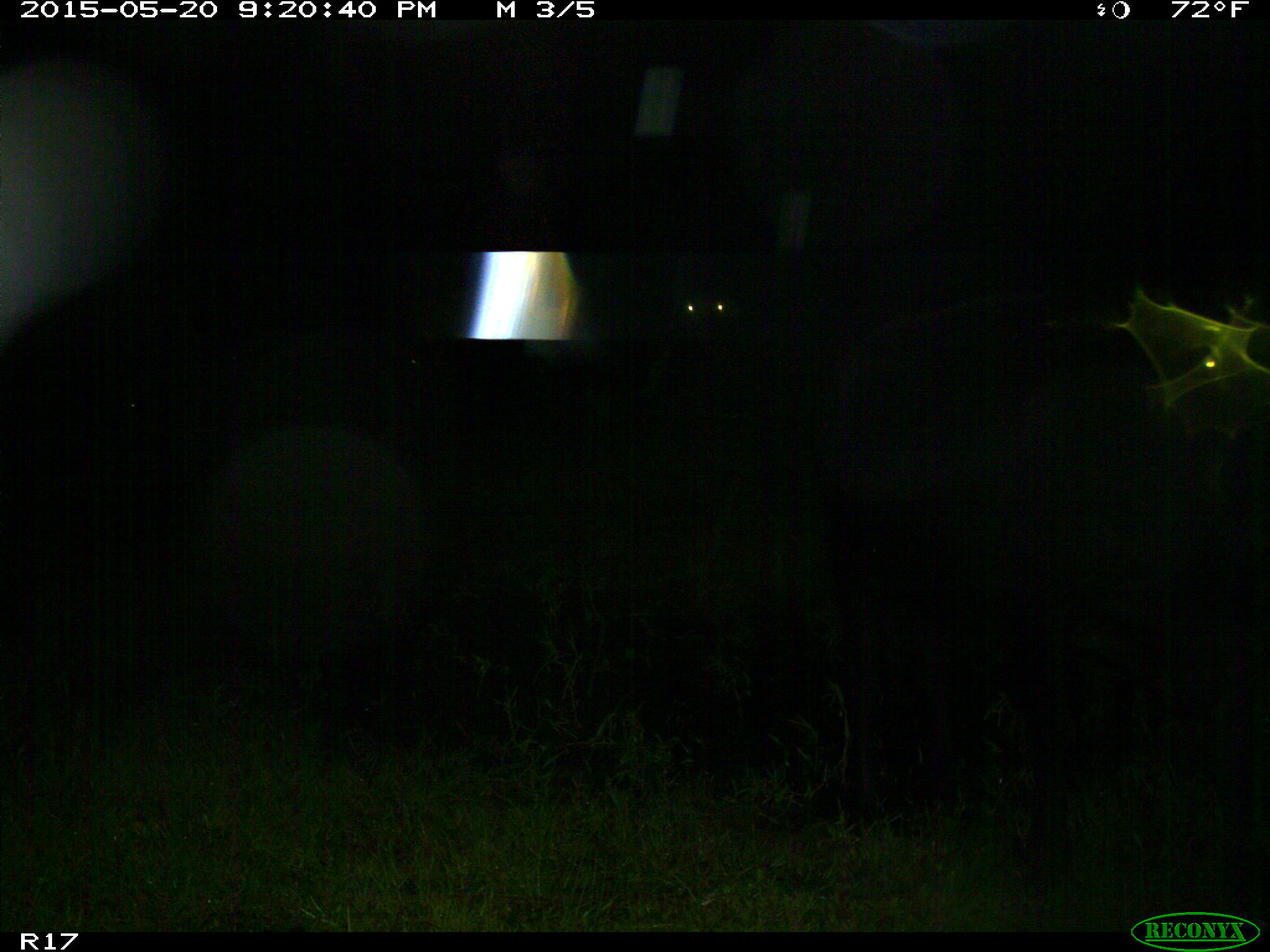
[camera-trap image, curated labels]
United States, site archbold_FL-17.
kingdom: Animalia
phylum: Chordata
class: Mammalia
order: Artiodactyla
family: Bovidae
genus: Bos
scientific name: Bos taurus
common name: domestic cow